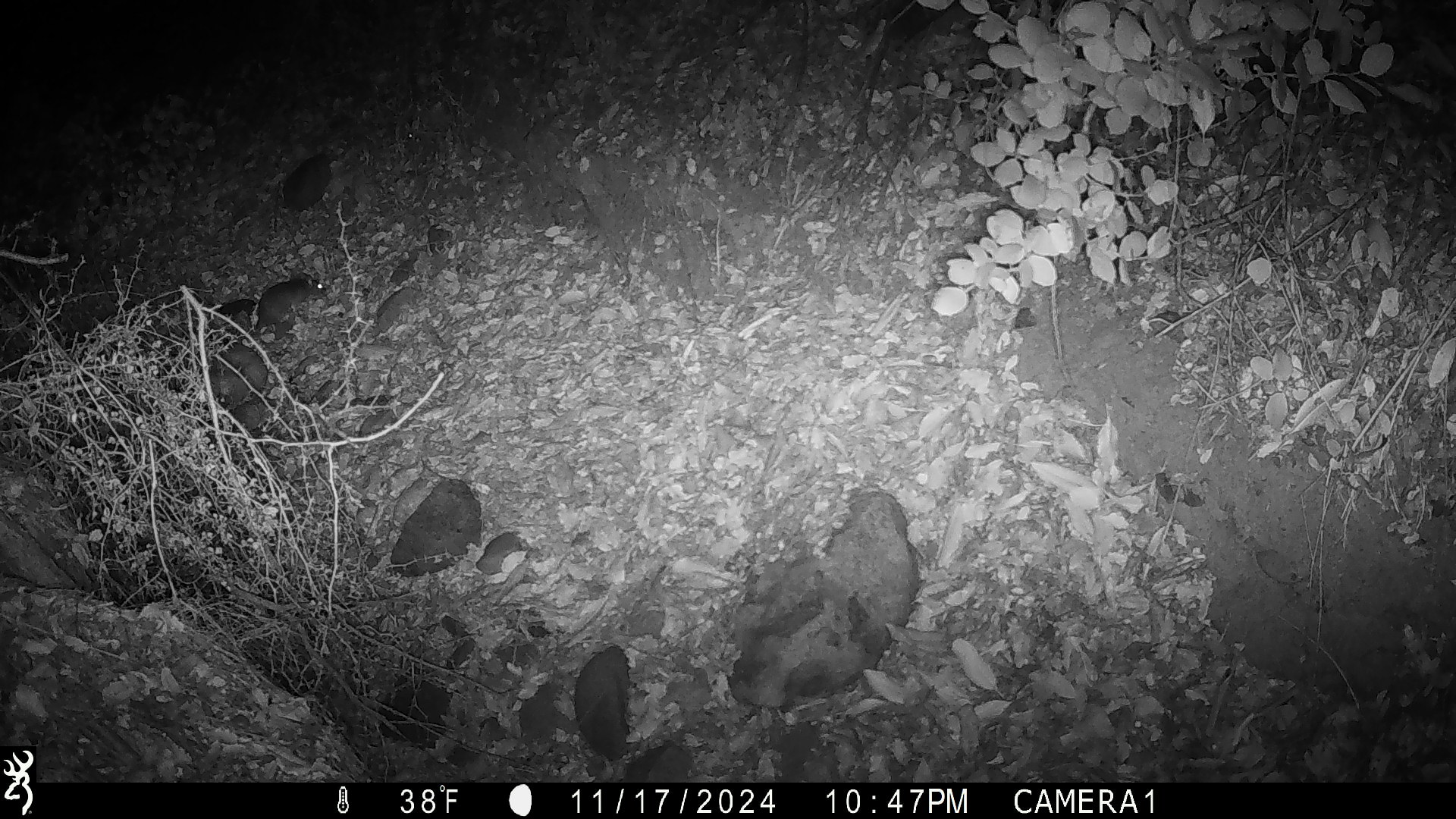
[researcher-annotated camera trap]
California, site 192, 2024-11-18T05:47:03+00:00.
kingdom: Animalia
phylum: Chordata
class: Mammalia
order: Rodentia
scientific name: Rodentia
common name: mouse or rat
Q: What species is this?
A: Mouse or rat (Rodentia).